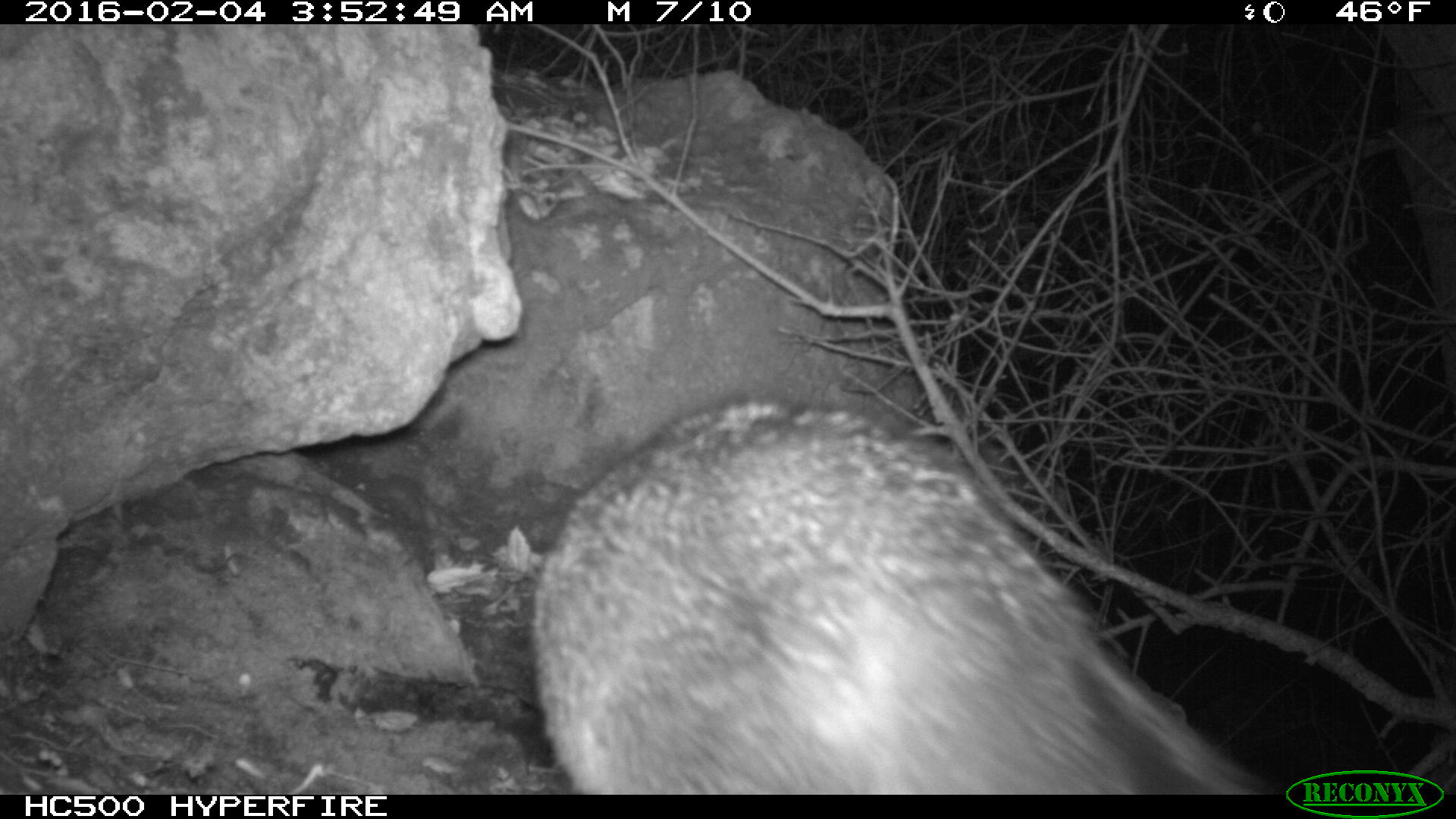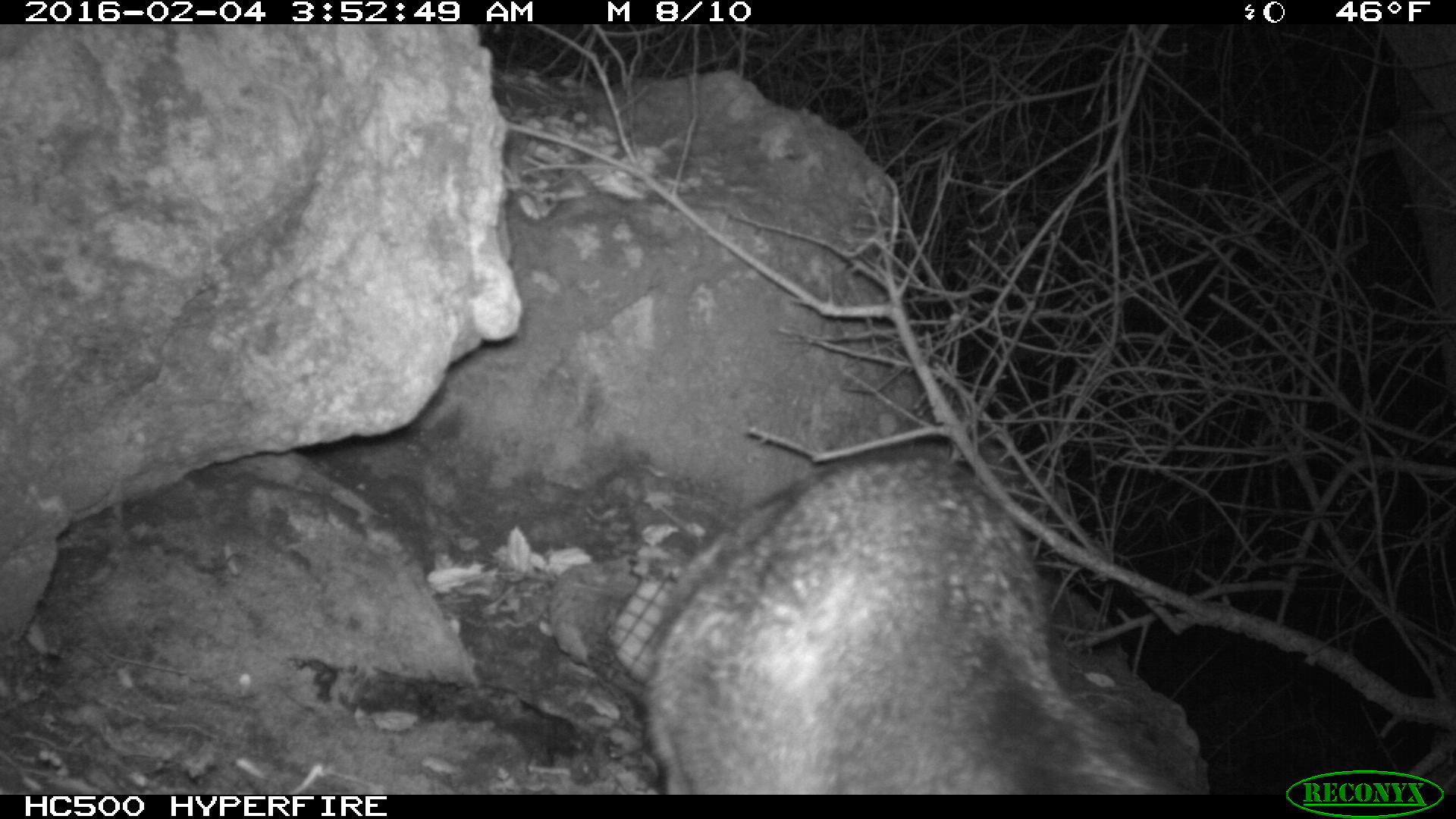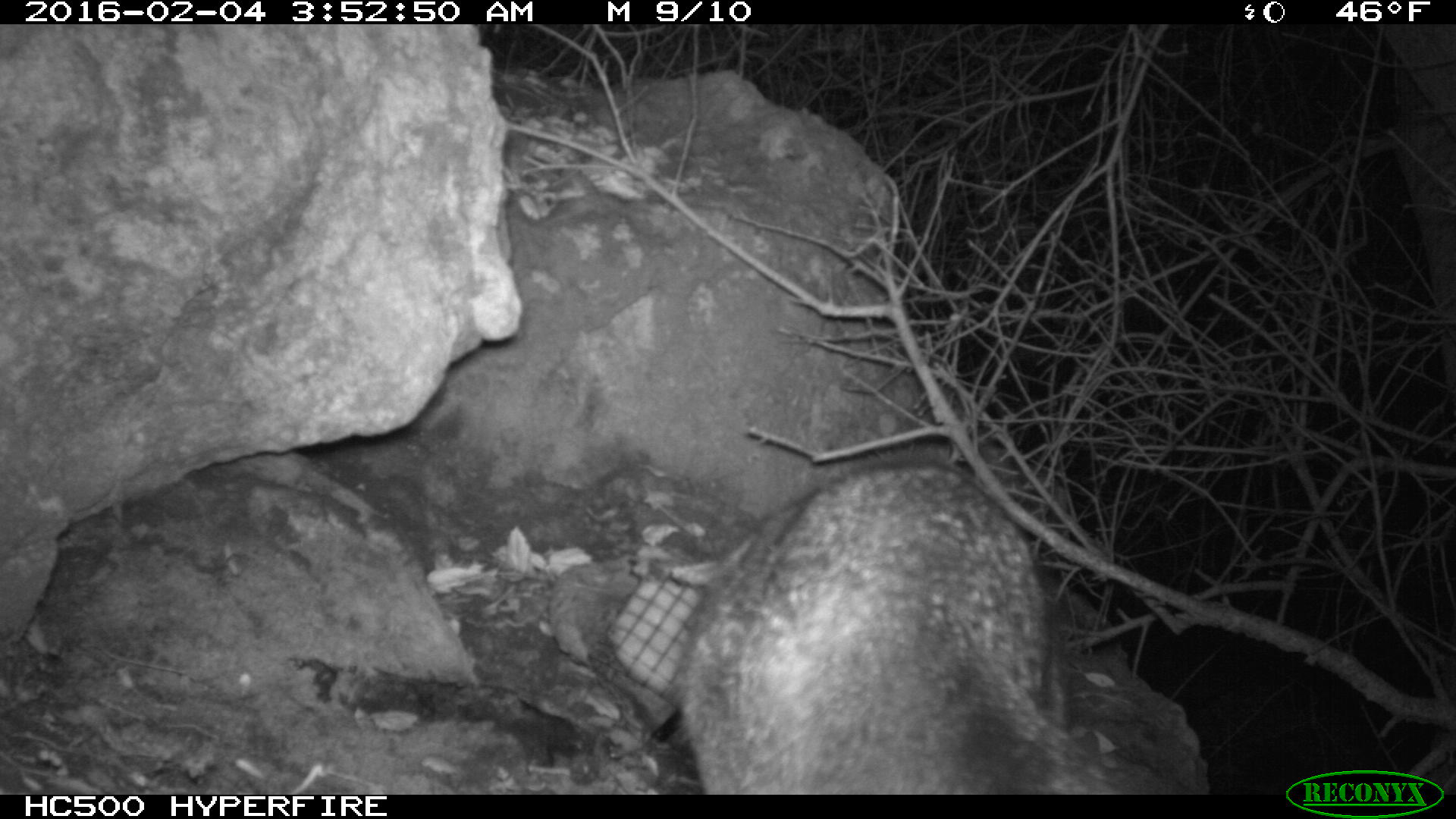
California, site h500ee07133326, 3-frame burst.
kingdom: Animalia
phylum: Chordata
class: Mammalia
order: Rodentia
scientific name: Rodentia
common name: rodent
Rodent (Rodentia).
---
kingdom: Animalia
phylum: Chordata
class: Mammalia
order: Carnivora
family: Canidae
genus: Urocyon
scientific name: Urocyon littoralis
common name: island fox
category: fox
Fox (island fox) (Urocyon littoralis).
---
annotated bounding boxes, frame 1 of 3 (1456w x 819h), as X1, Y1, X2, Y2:
rodent: 528, 394, 1280, 793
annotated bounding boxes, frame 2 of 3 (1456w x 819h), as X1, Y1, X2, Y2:
fox: 642, 444, 1192, 794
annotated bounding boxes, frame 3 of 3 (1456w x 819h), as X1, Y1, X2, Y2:
fox: 677, 458, 1130, 794